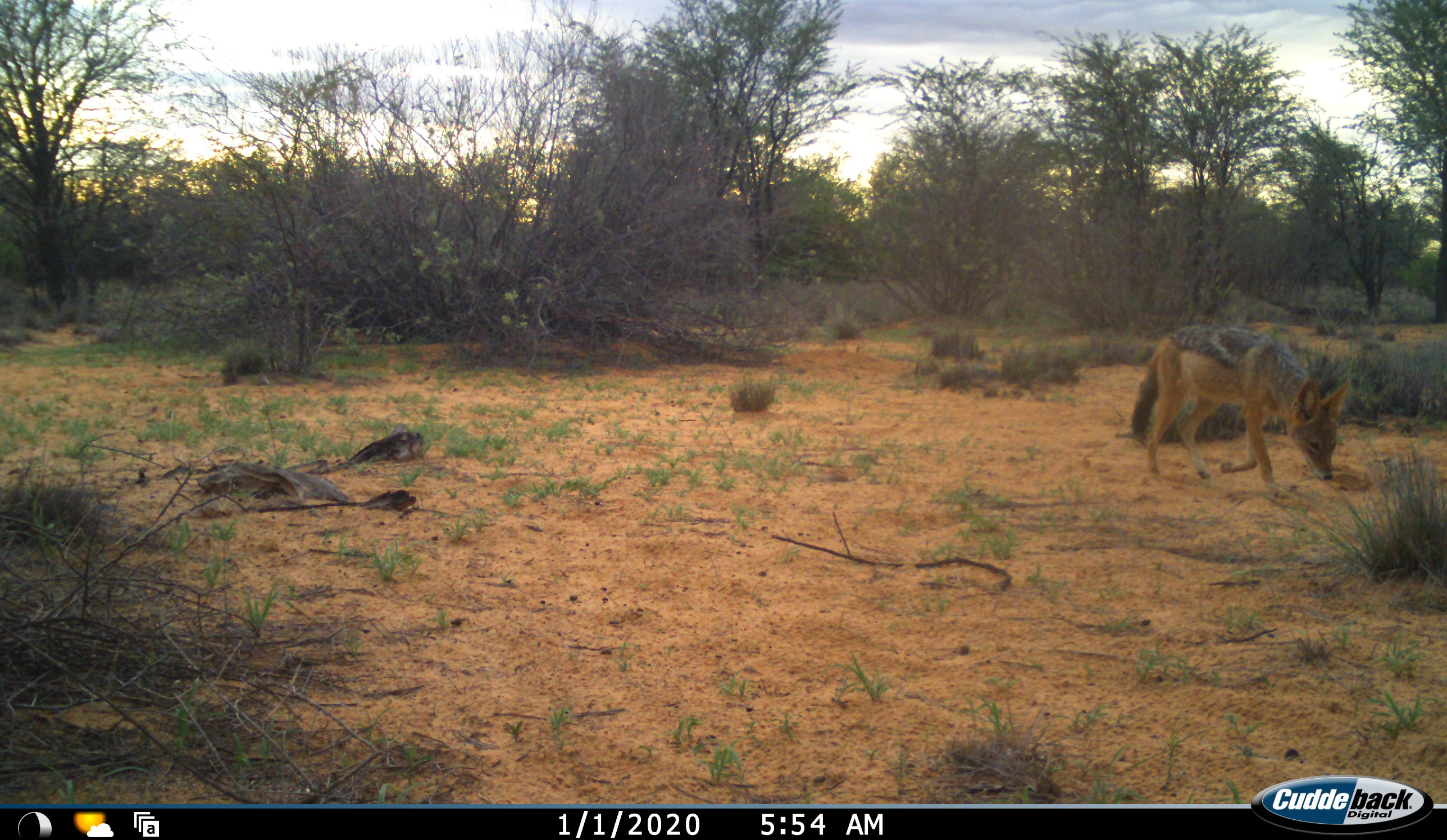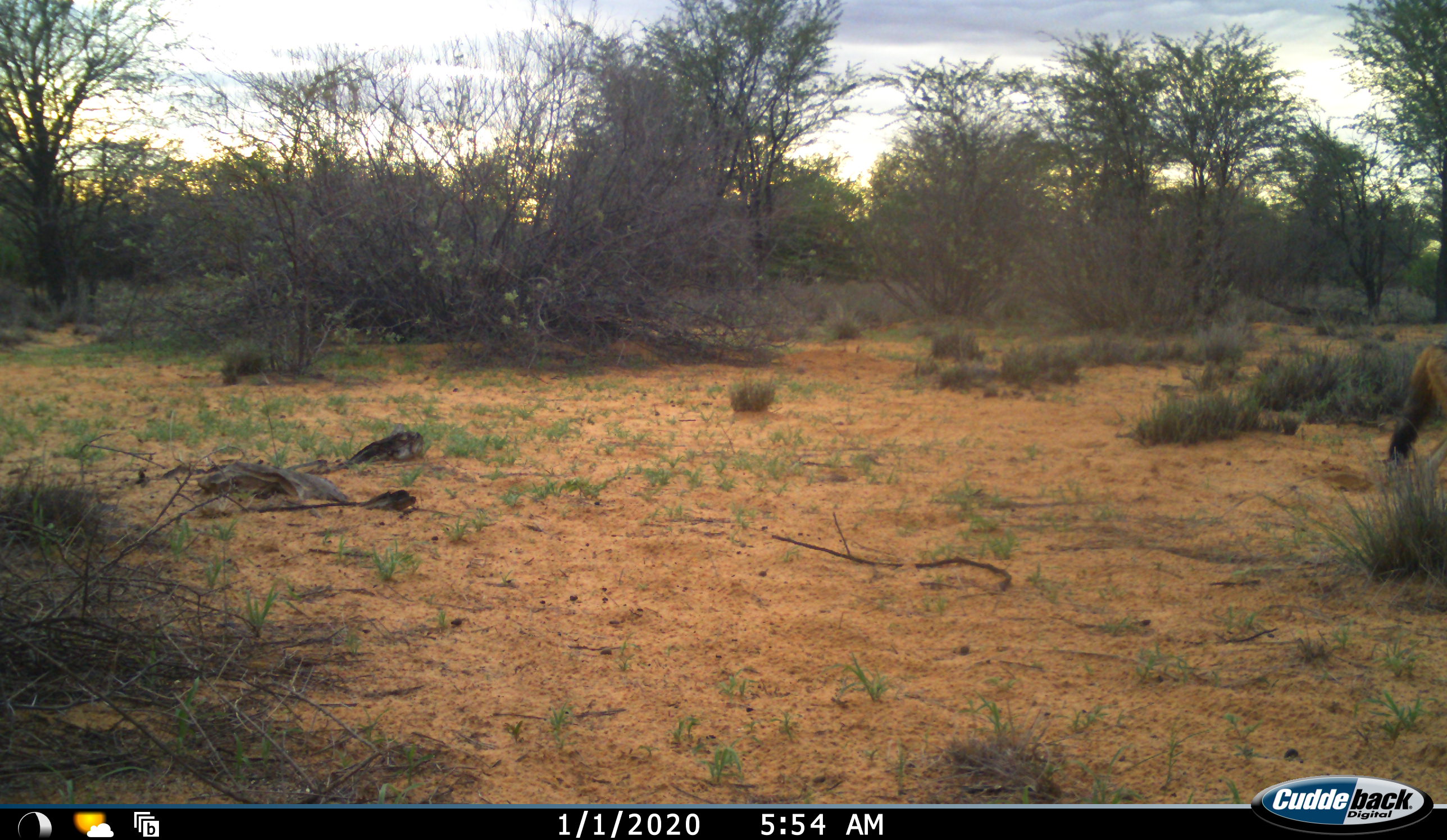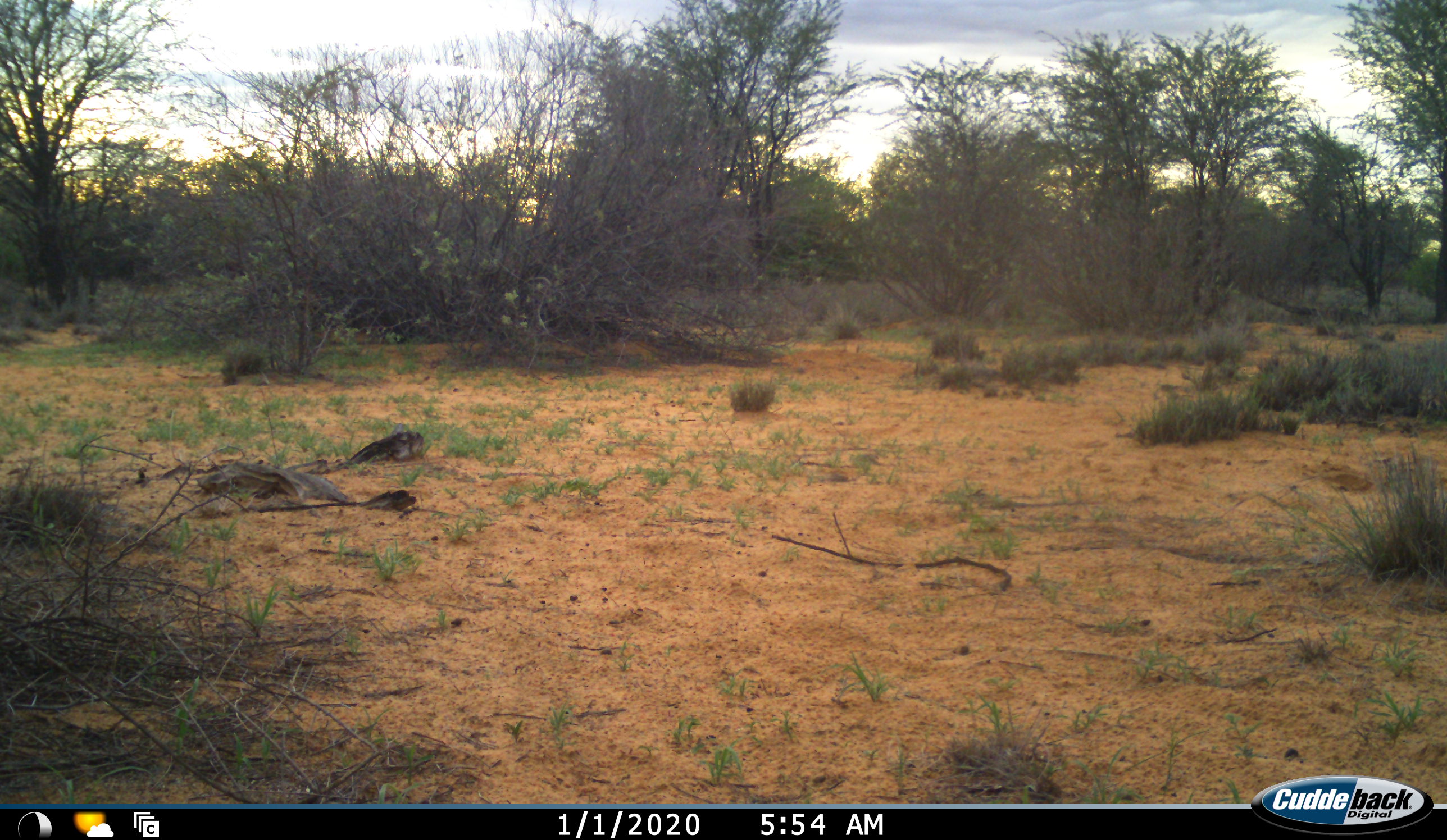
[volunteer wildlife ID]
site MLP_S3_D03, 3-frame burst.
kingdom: Animalia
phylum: Chordata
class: Mammalia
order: Carnivora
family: Canidae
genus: Lupulella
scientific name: Lupulella mesomelas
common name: black-backed jackal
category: jackalblackbacked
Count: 1.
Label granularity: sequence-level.